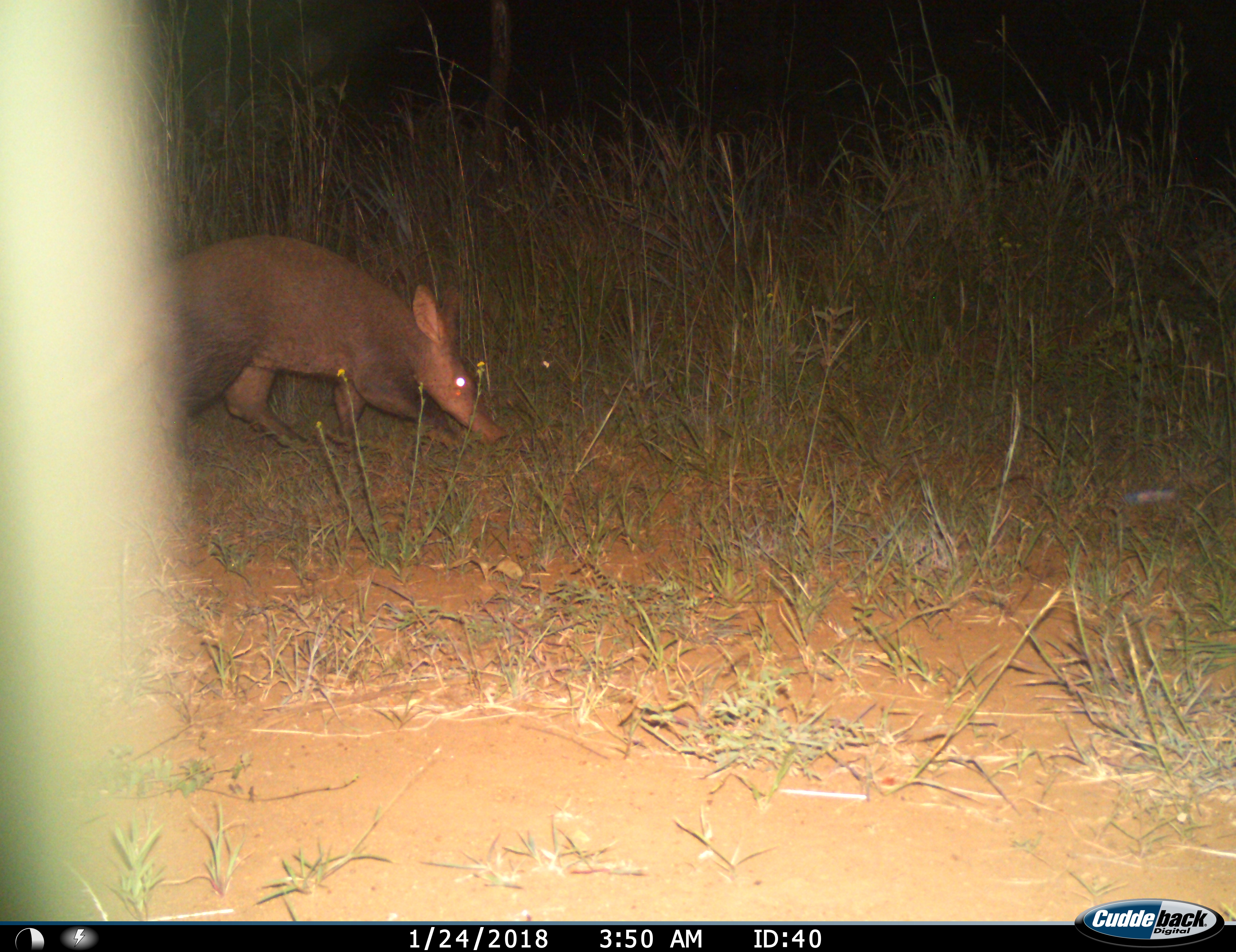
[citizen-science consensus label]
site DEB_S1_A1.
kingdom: Animalia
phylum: Chordata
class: Mammalia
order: Tubulidentata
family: Orycteropodidae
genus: Orycteropus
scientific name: Orycteropus afer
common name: aardvark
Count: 1.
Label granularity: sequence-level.